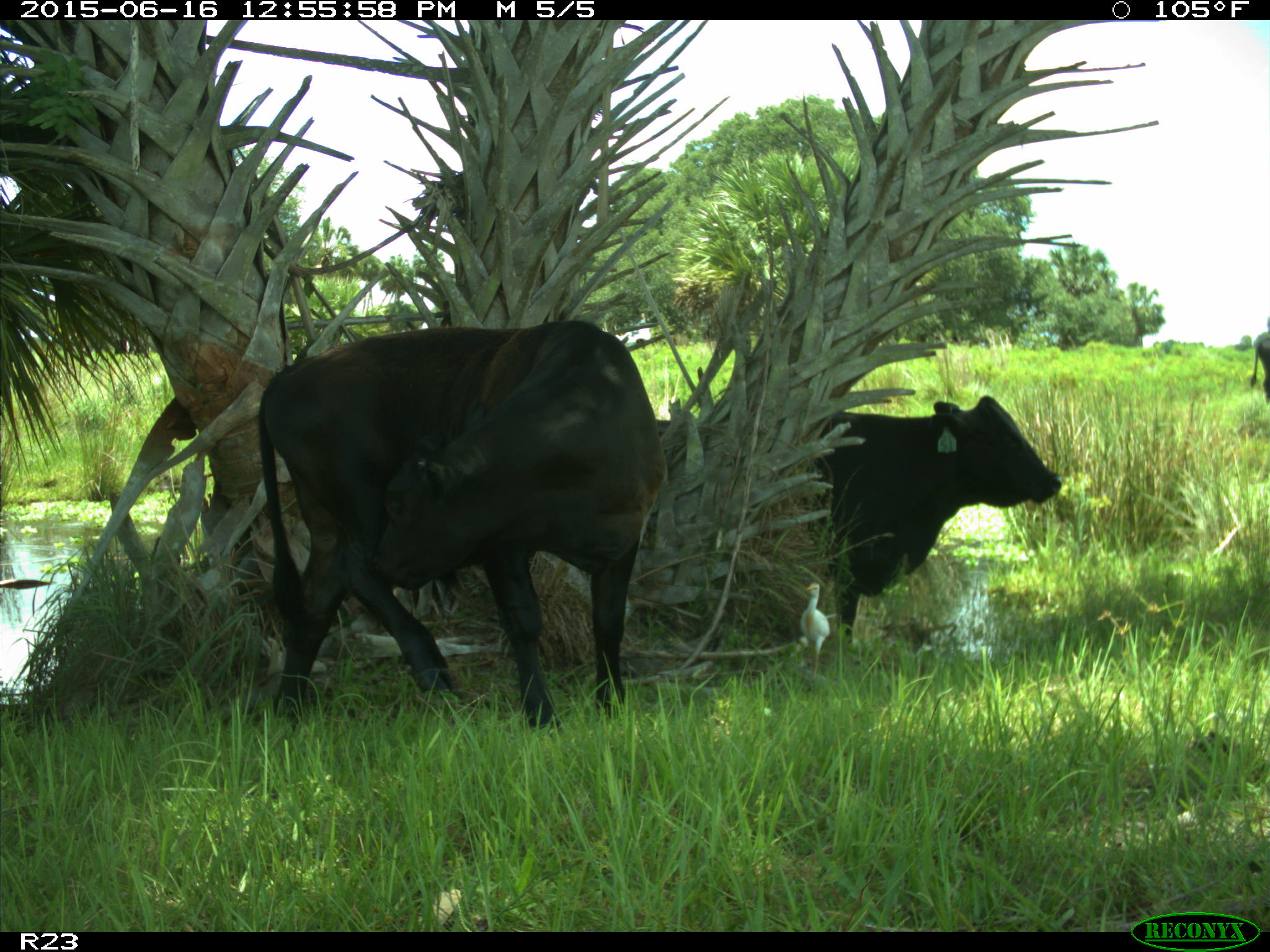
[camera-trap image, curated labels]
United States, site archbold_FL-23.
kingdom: Animalia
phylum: Chordata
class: Mammalia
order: Artiodactyla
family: Bovidae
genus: Bos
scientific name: Bos taurus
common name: domestic cow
Bos taurus (domestic cow).